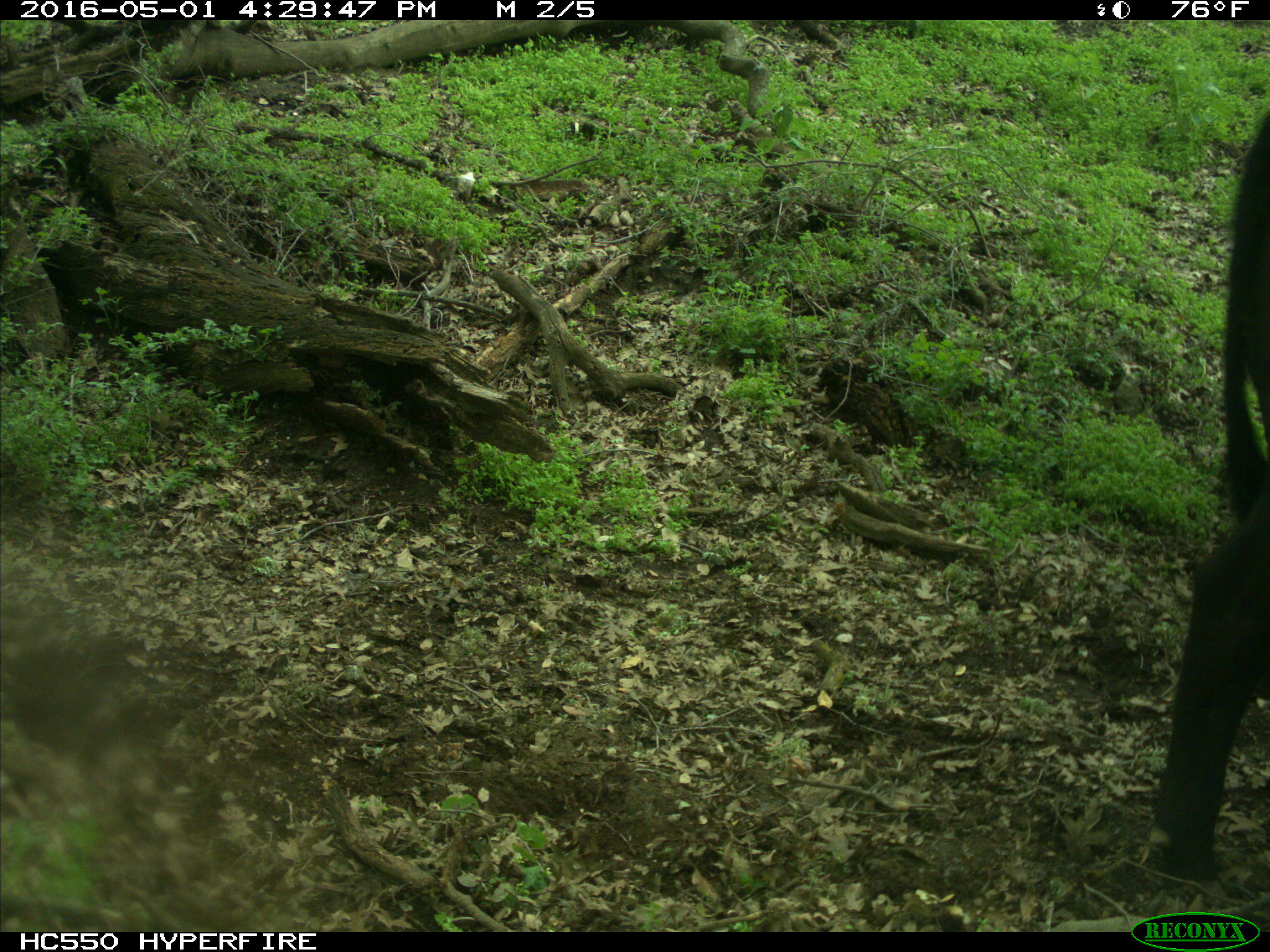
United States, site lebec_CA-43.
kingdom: Animalia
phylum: Chordata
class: Mammalia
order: Artiodactyla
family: Bovidae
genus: Bos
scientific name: Bos taurus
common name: domestic cow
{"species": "Bos taurus (domestic cow)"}